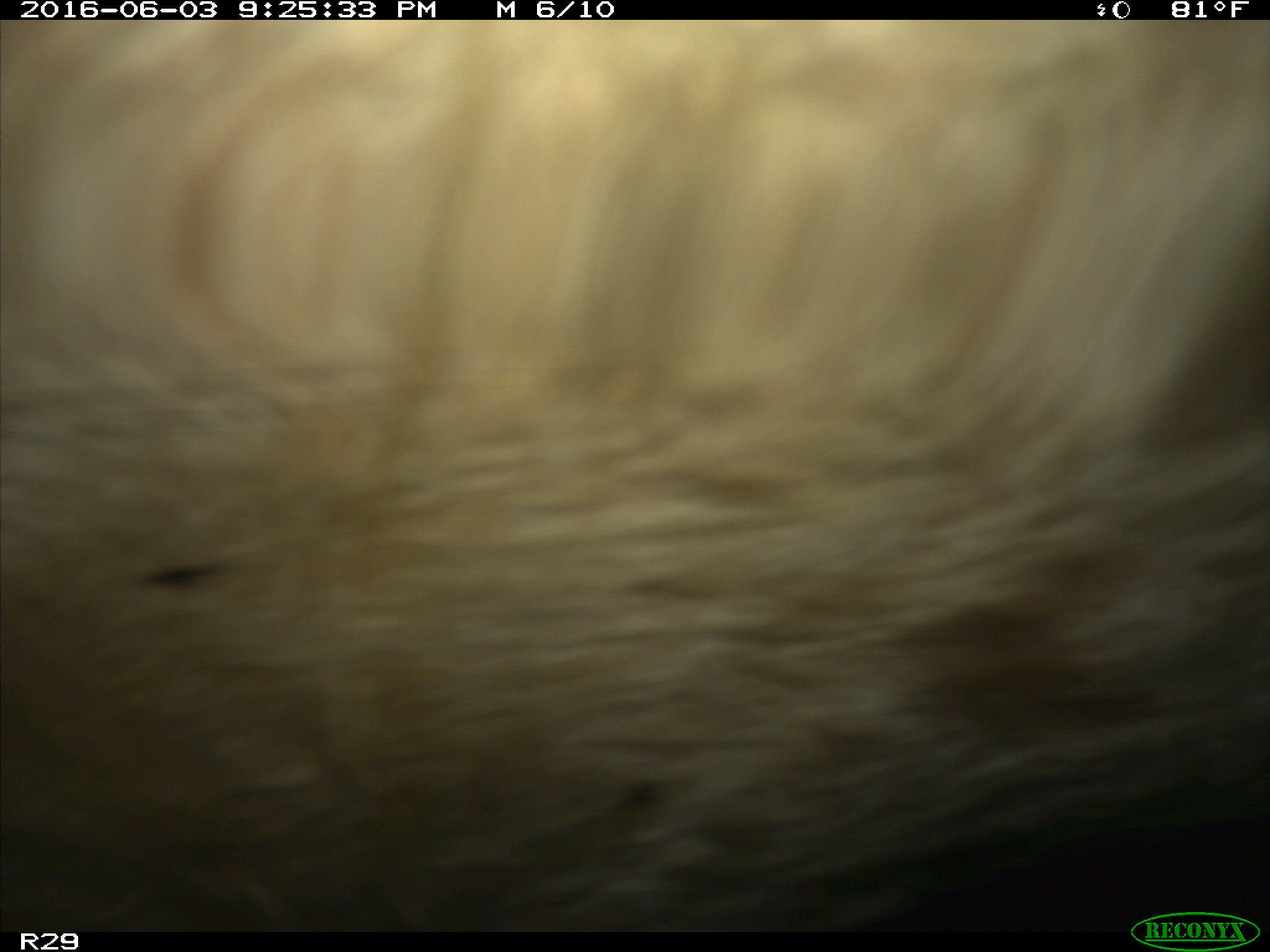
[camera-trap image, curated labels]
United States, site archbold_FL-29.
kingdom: Animalia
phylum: Chordata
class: Mammalia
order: Artiodactyla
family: Bovidae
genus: Bos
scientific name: Bos taurus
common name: domestic cow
Bos taurus (domestic cow).